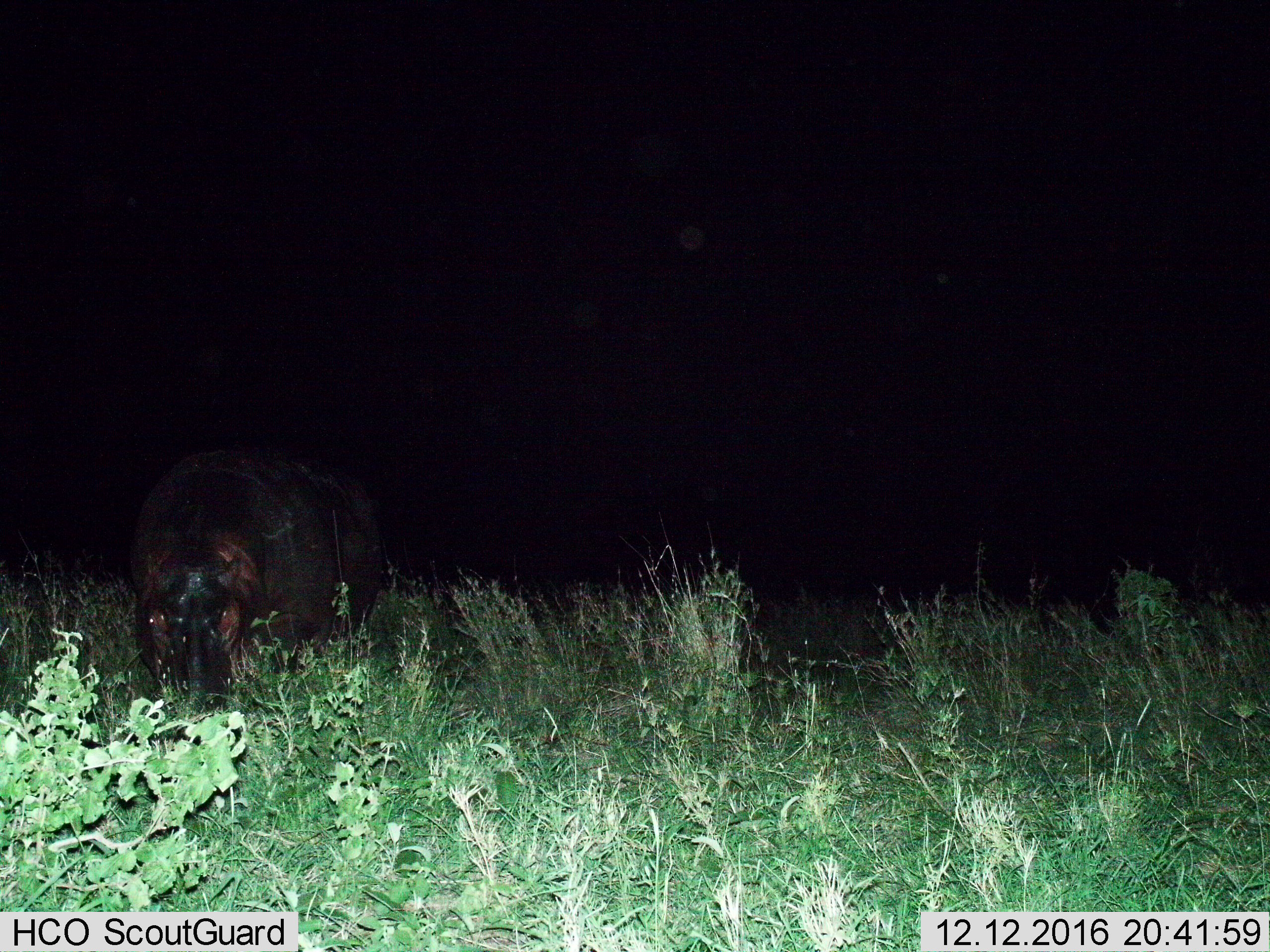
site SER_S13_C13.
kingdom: Animalia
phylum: Chordata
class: Mammalia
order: Artiodactyla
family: Hippopotamidae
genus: Hippopotamus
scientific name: Hippopotamus amphibius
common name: hippopotamus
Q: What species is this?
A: Hippopotamus (Hippopotamus amphibius).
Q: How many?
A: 1.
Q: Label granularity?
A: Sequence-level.